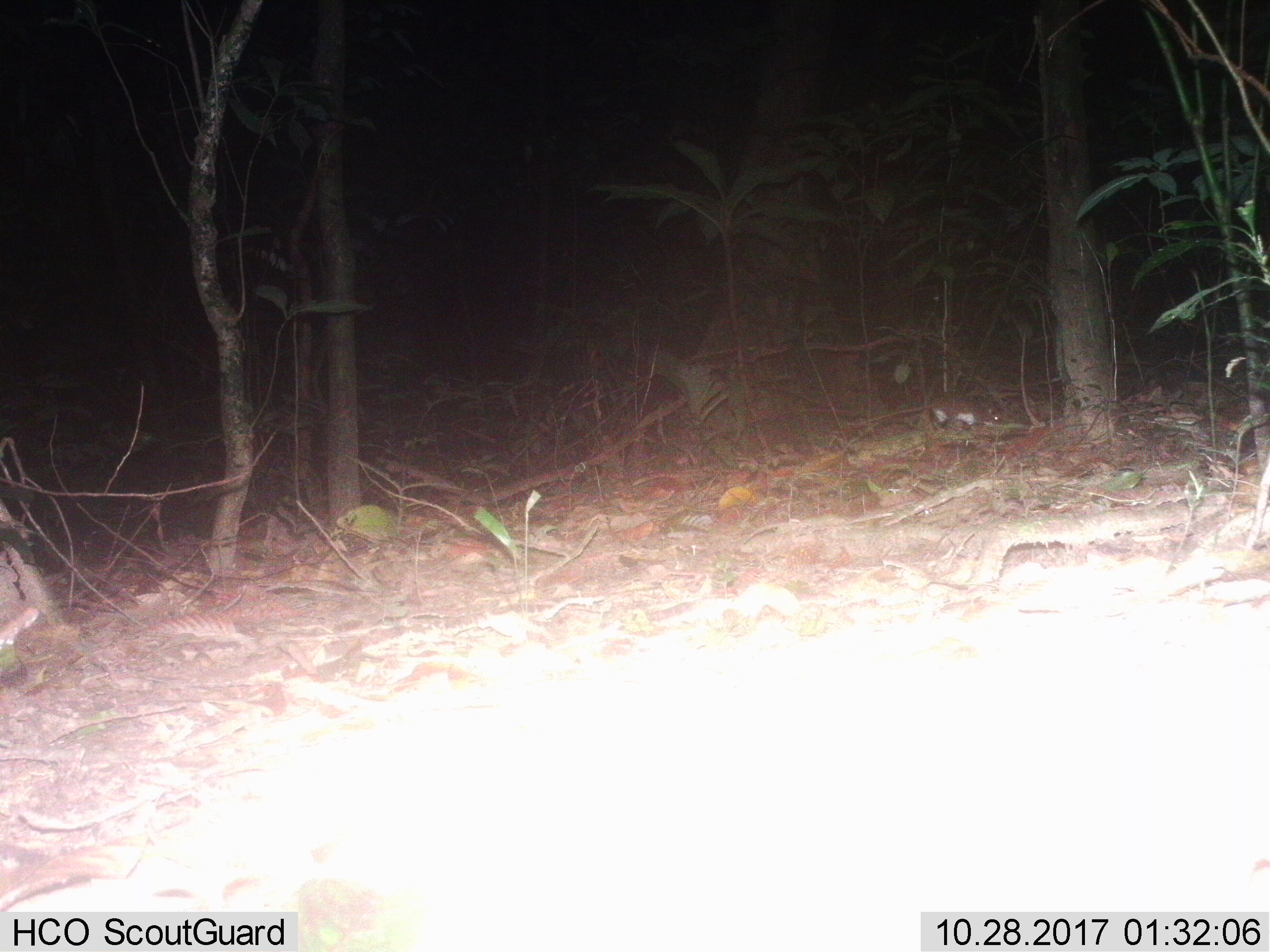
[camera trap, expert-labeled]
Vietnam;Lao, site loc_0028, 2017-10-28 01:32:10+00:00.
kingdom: Animalia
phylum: Chordata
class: Mammalia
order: Rodentia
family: Muridae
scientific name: Muridae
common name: old-world mice and rats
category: unidentified murid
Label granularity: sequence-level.